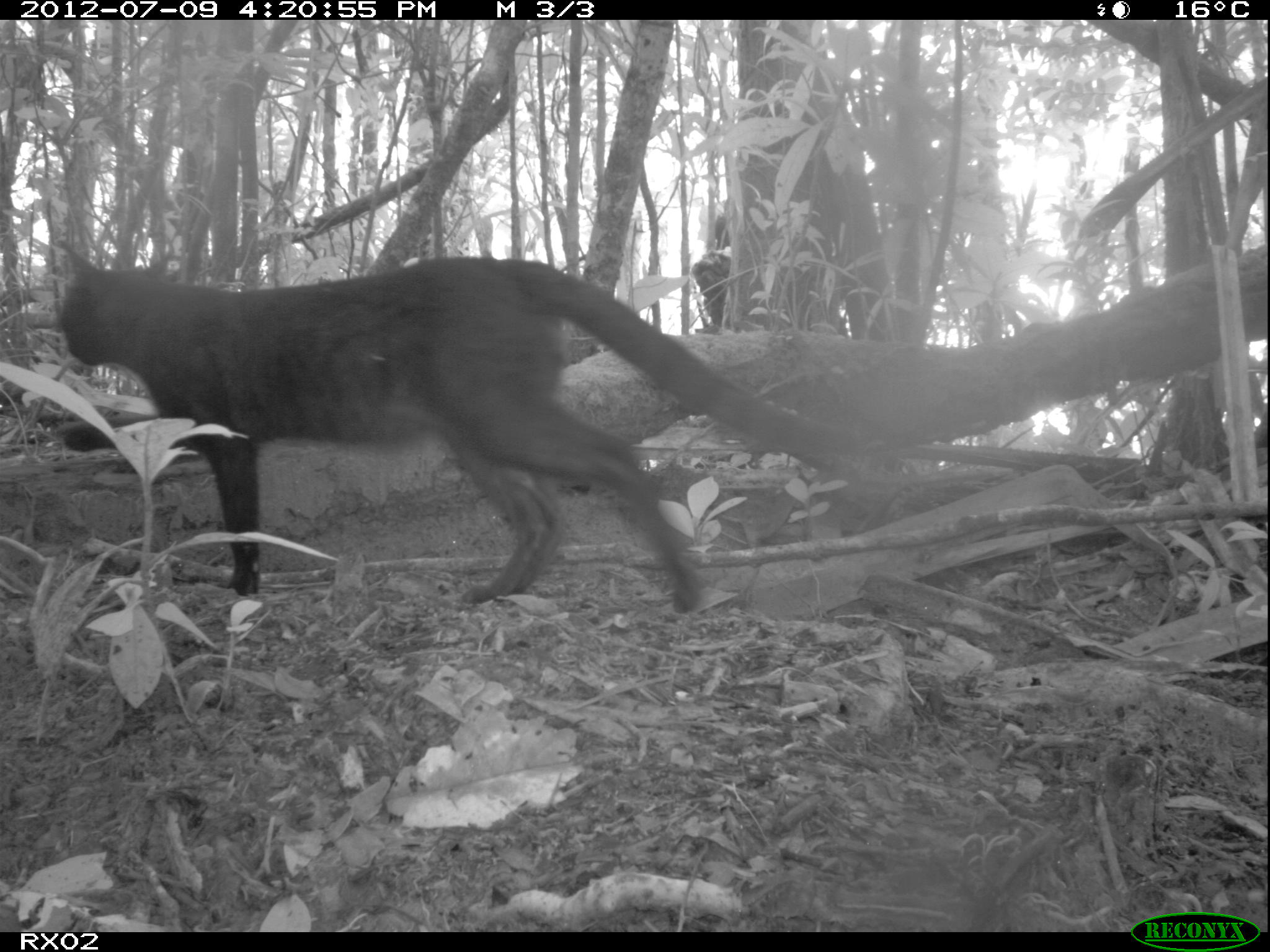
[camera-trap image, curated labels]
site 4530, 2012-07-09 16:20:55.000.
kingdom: Animalia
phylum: Chordata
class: Mammalia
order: Carnivora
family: Felidae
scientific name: Felidae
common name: felids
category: felis sp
Felis sp (felids) (Felidae), count 1.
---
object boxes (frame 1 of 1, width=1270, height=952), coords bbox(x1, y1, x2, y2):
felis sp: bbox(52, 234, 867, 616)